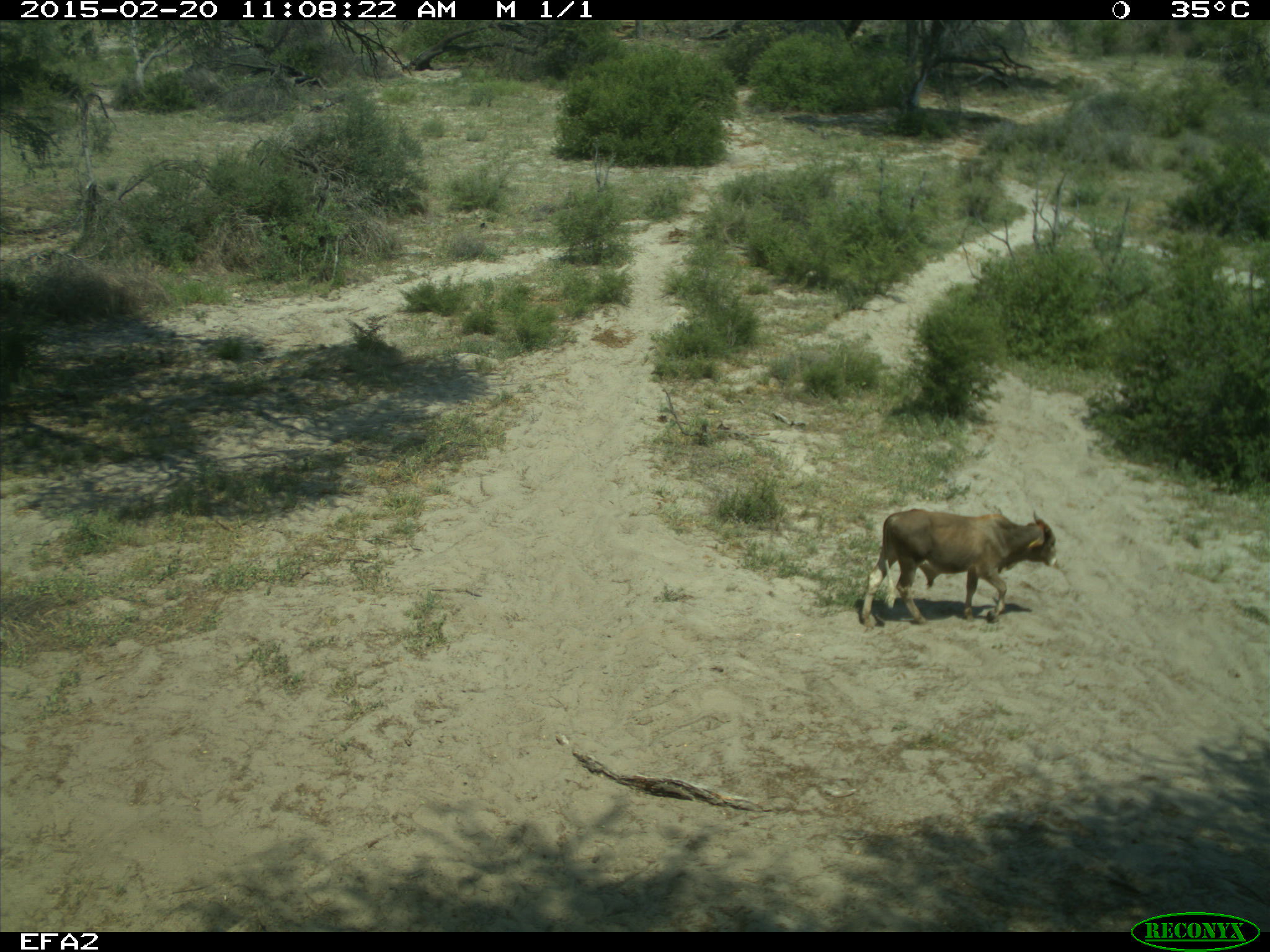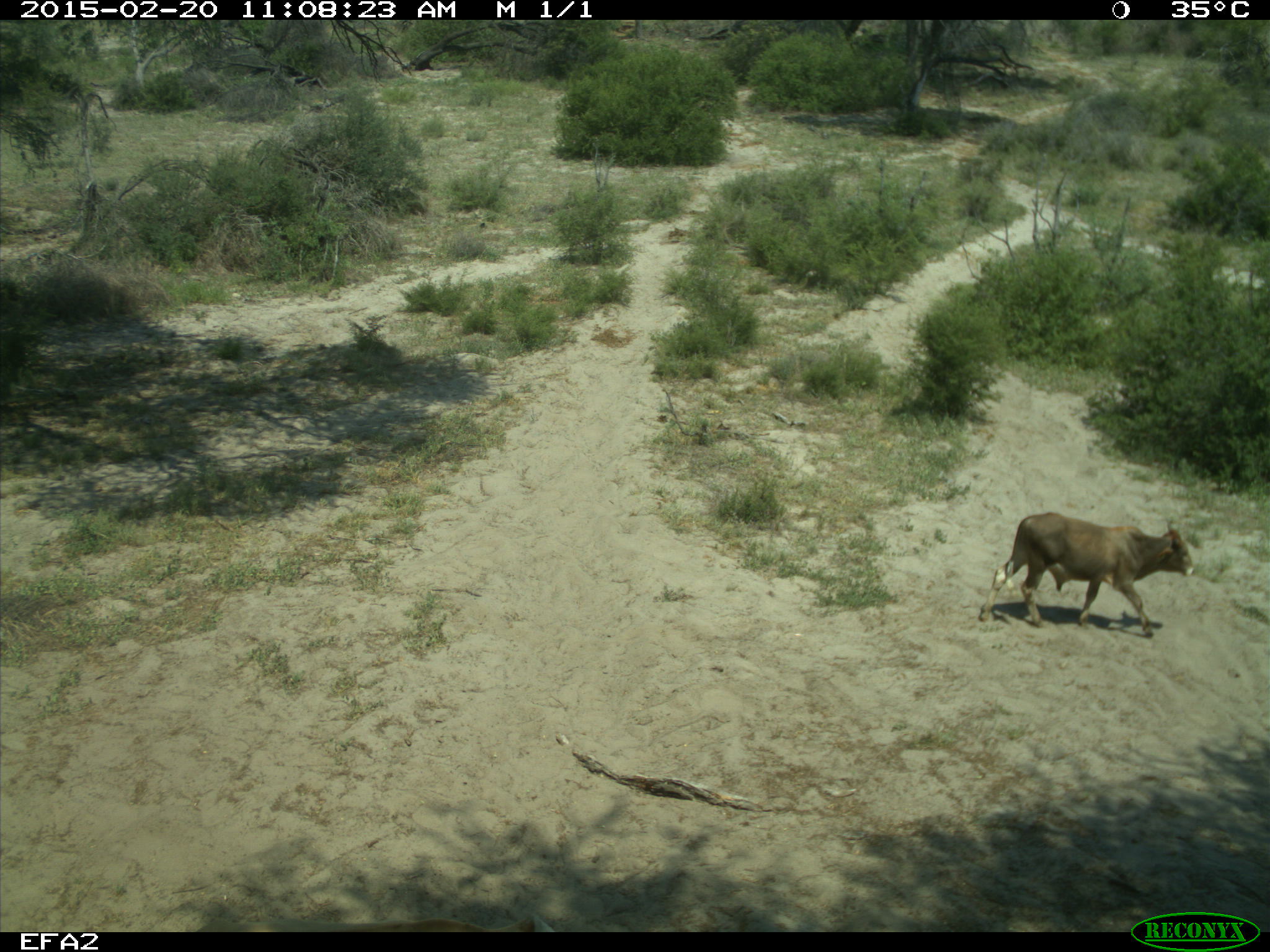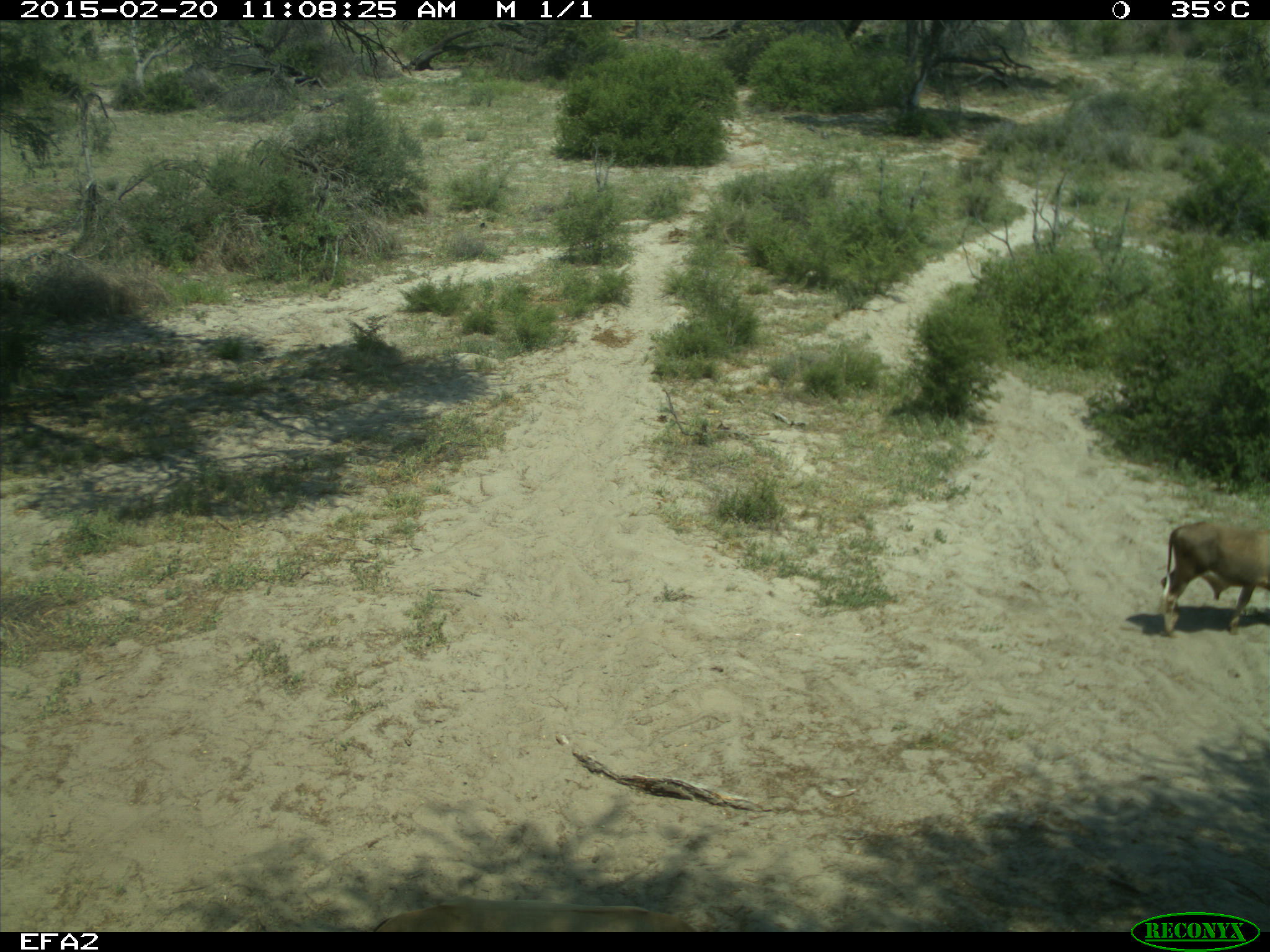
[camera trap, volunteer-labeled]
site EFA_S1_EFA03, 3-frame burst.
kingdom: Animalia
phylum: Chordata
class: Mammalia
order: Artiodactyla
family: Bovidae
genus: Bos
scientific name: Bos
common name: cattle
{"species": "cattle (Bos)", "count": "1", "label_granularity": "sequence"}